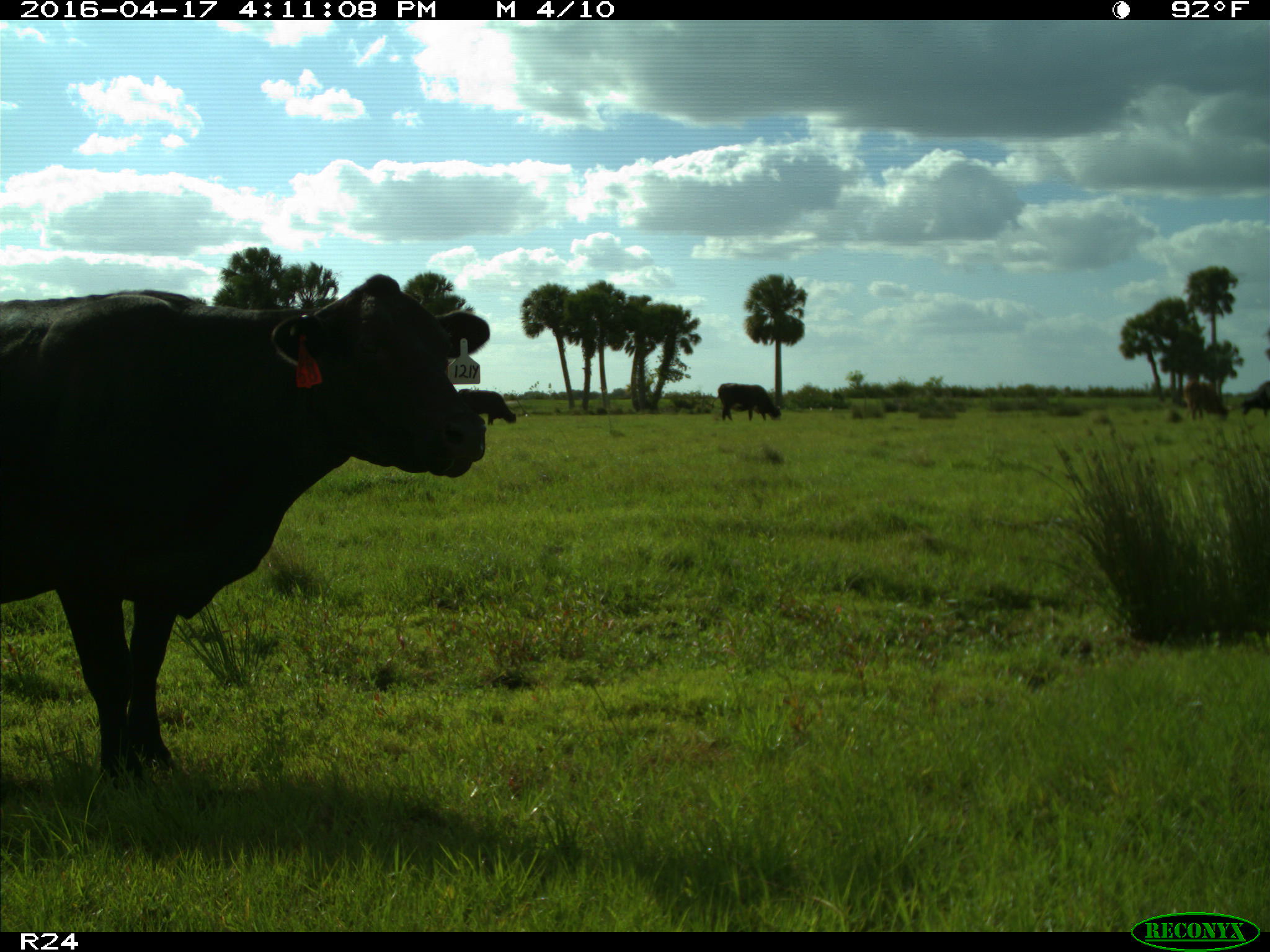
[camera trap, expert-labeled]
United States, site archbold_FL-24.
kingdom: Animalia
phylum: Chordata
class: Mammalia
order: Artiodactyla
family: Bovidae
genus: Bos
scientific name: Bos taurus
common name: domestic cow